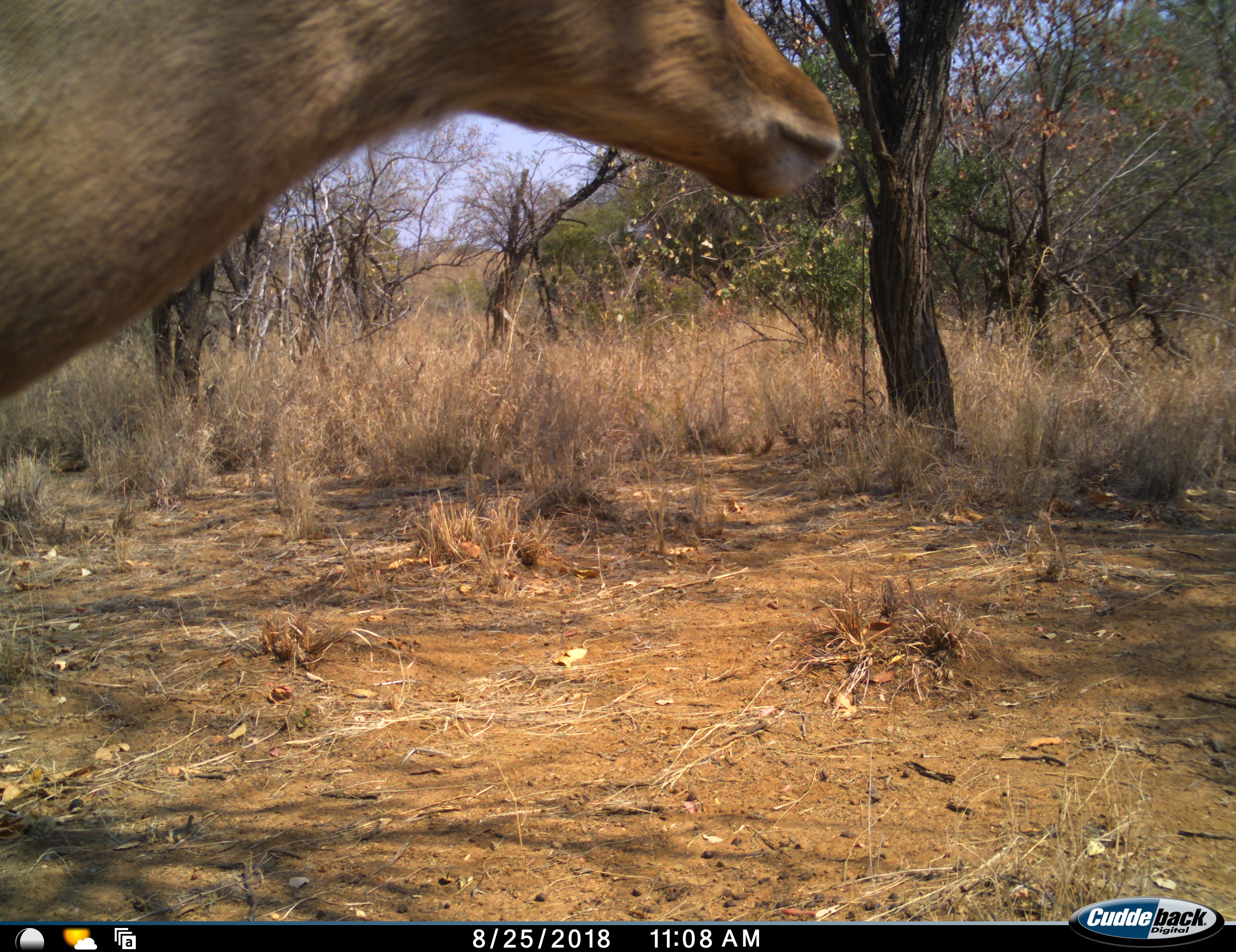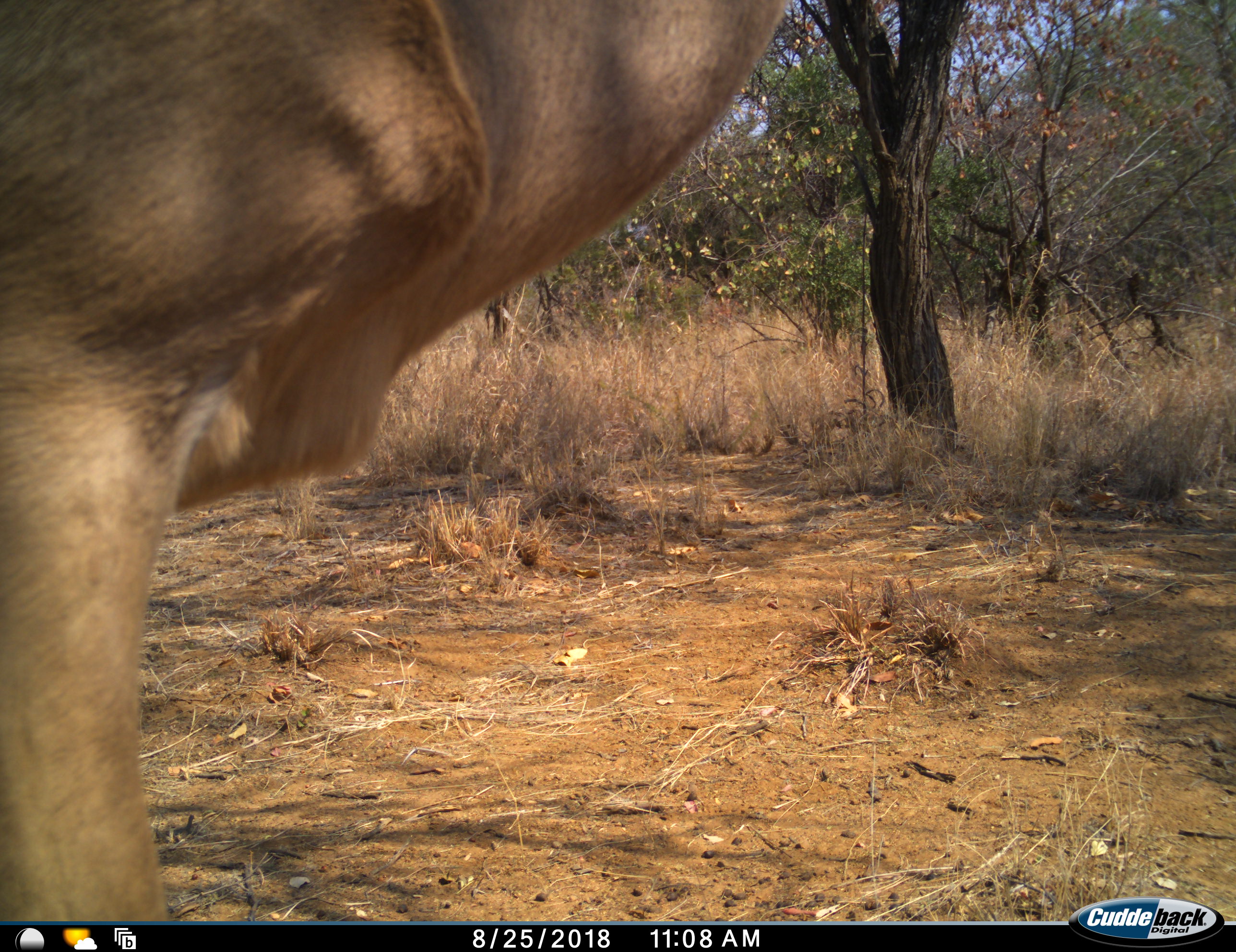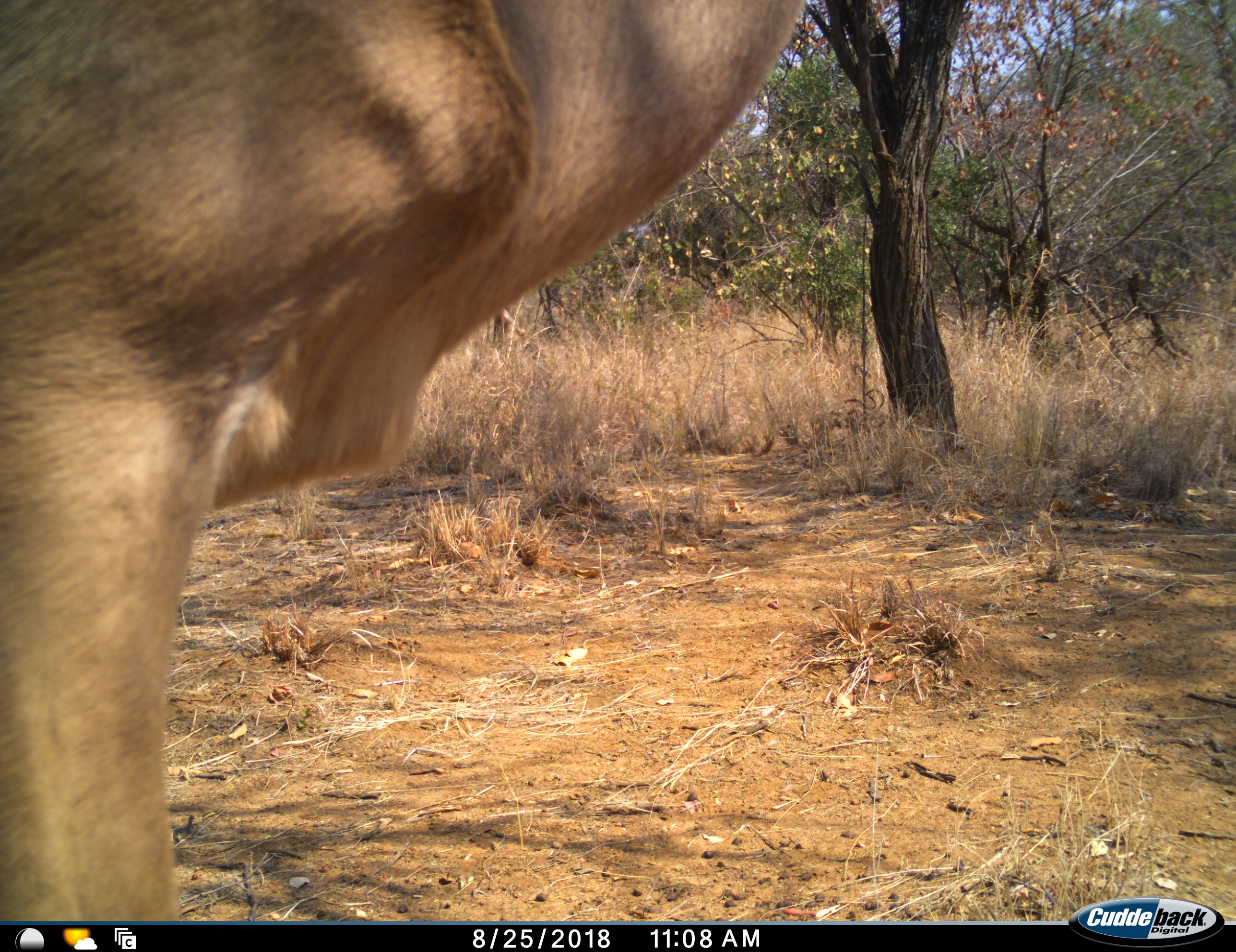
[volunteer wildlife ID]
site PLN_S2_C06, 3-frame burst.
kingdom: Animalia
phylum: Chordata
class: Mammalia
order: Artiodactyla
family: Bovidae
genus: Aepyceros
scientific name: Aepyceros melampus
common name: impala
Impala (Aepyceros melampus), count 1. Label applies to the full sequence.